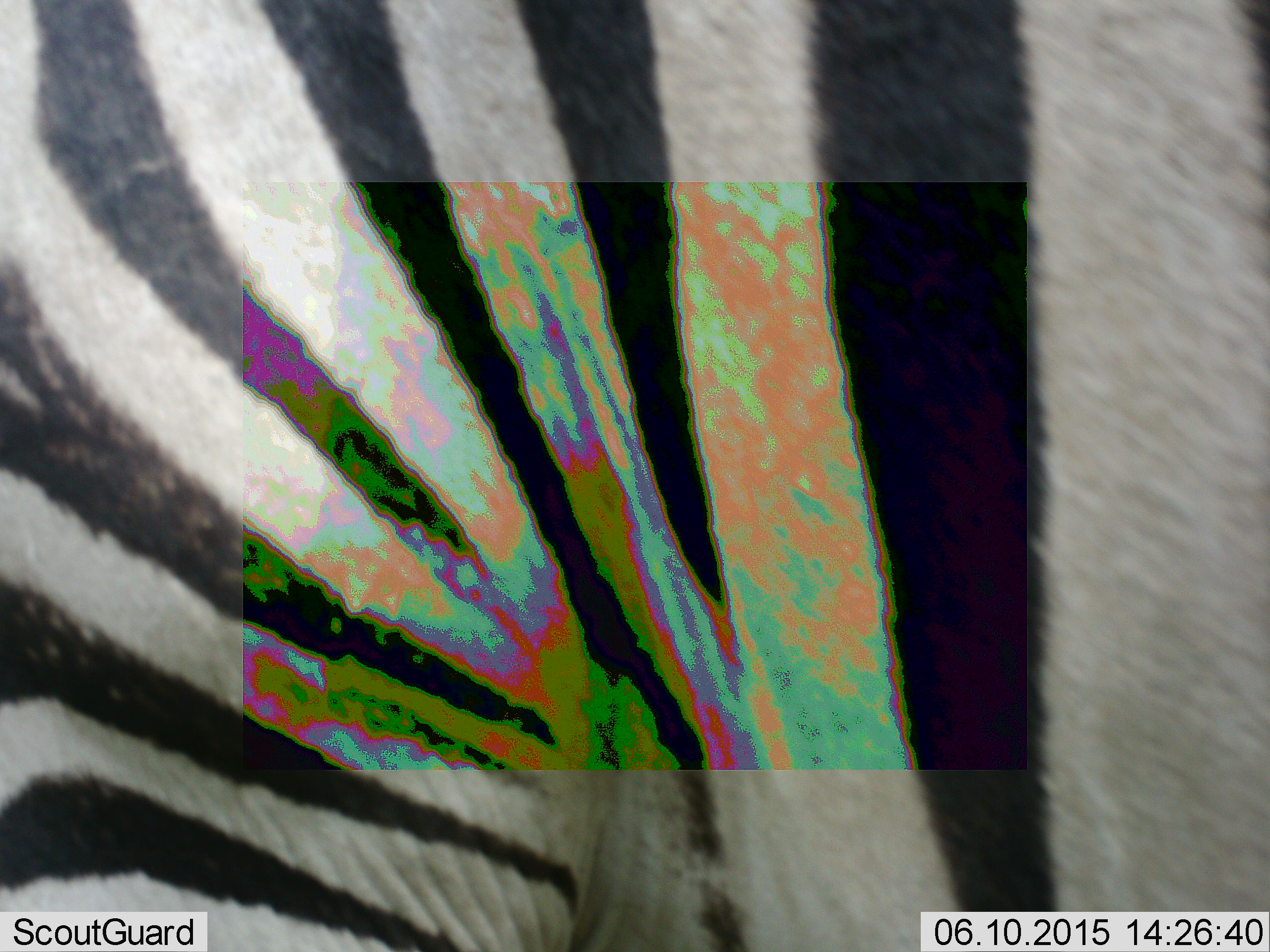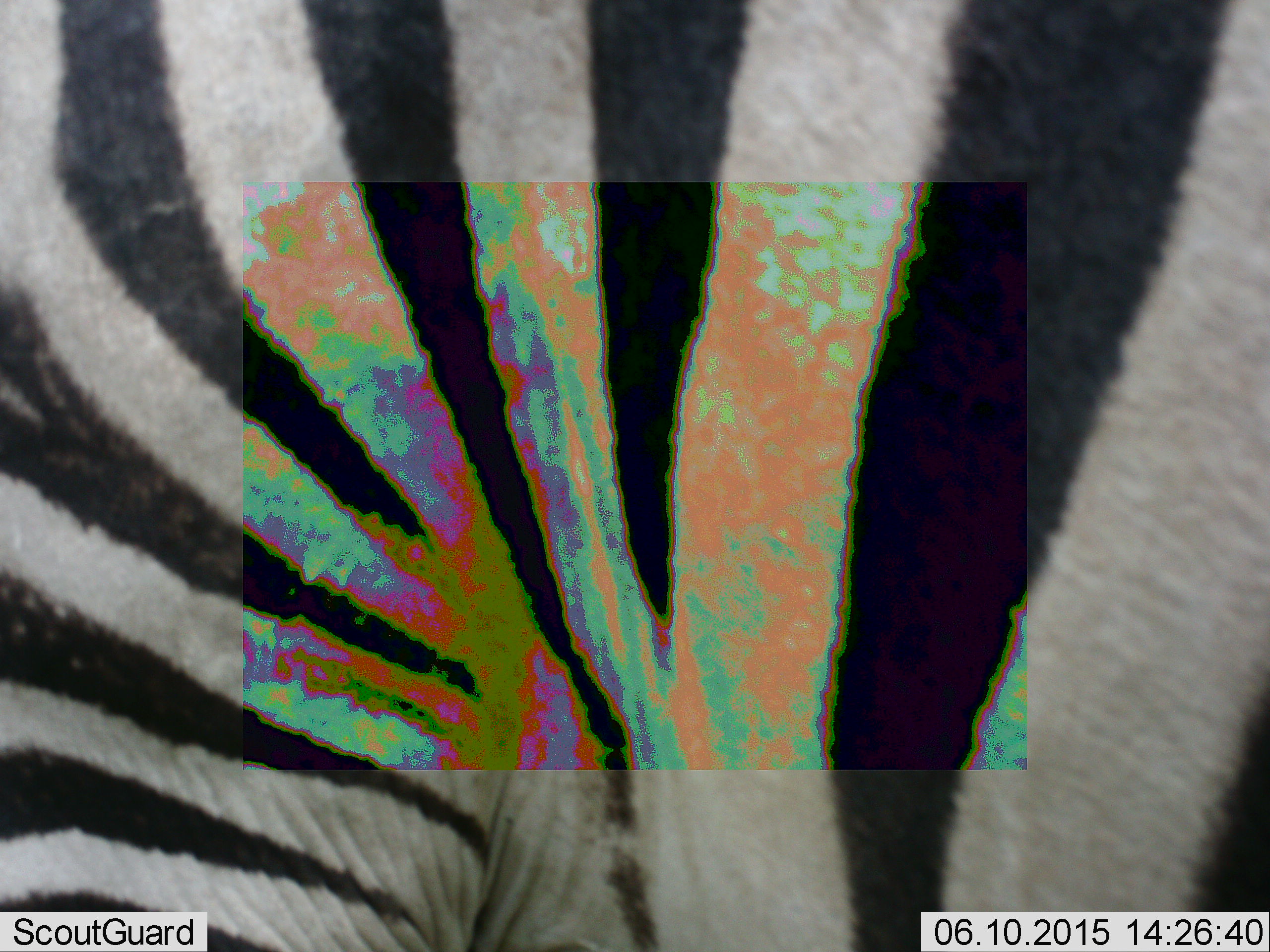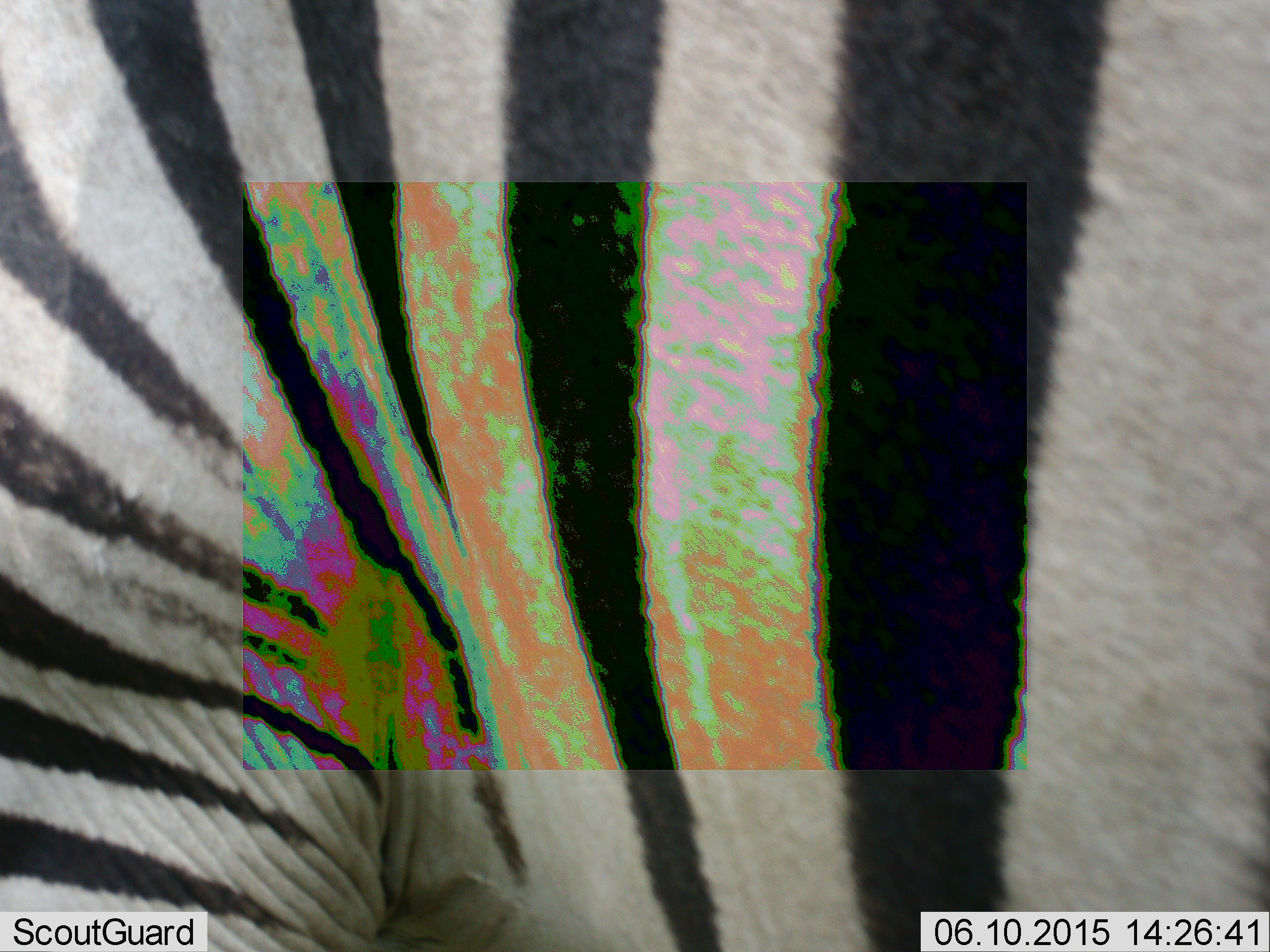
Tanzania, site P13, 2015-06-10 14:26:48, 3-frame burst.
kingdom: Animalia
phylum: Chordata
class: Mammalia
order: Perissodactyla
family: Equidae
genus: Equus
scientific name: Equus quagga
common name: plains zebra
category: zebra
Zebra (plains zebra) (Equus quagga), count 1. Behavior (volunteer vote fractions): standing 70%, resting 10%, moving 20%, interacting 0%. Young present (vote fraction): 0%. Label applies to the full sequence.